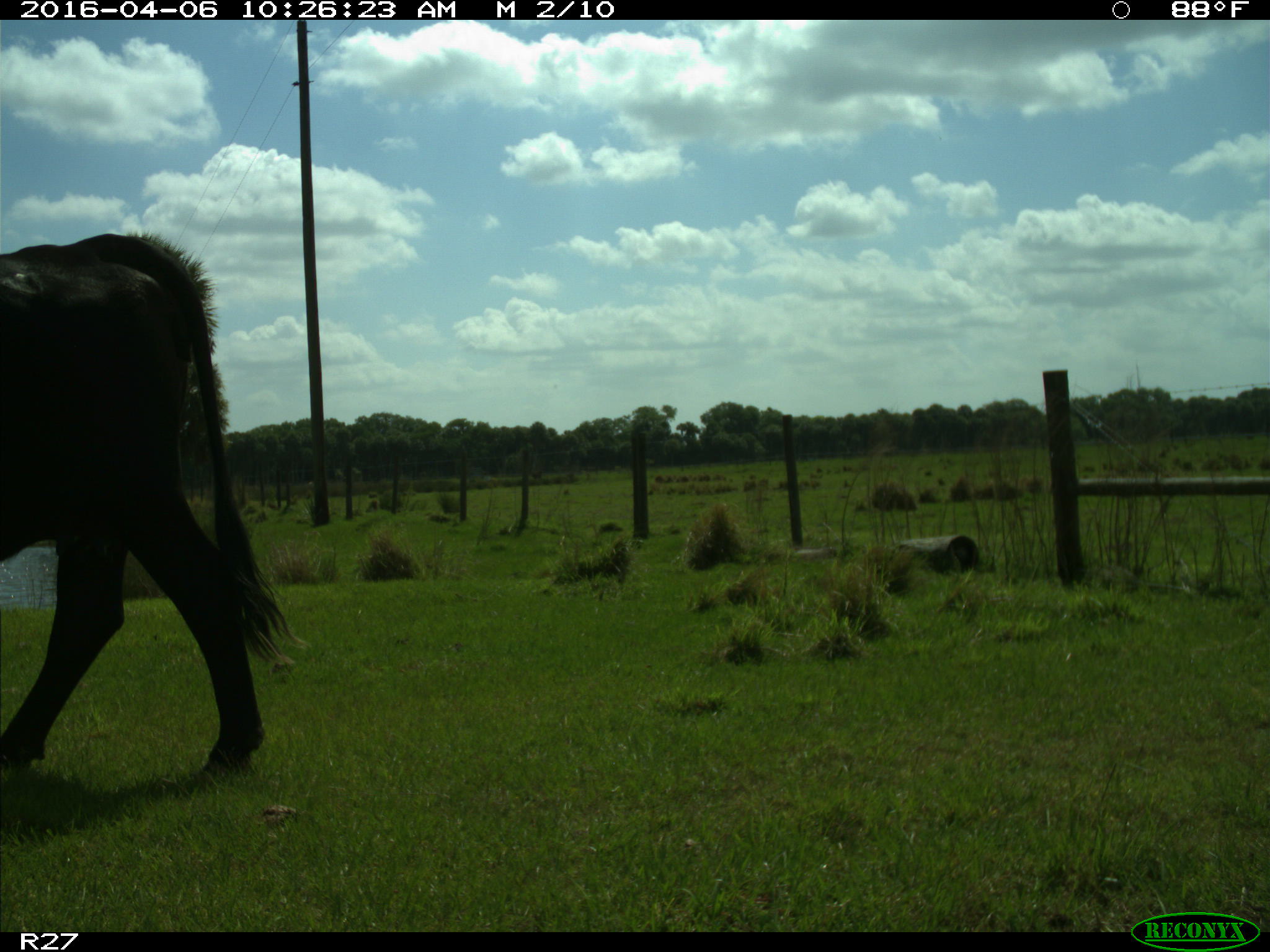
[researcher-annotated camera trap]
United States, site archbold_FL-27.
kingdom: Animalia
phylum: Chordata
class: Mammalia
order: Artiodactyla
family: Bovidae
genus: Bos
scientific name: Bos taurus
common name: domestic cow